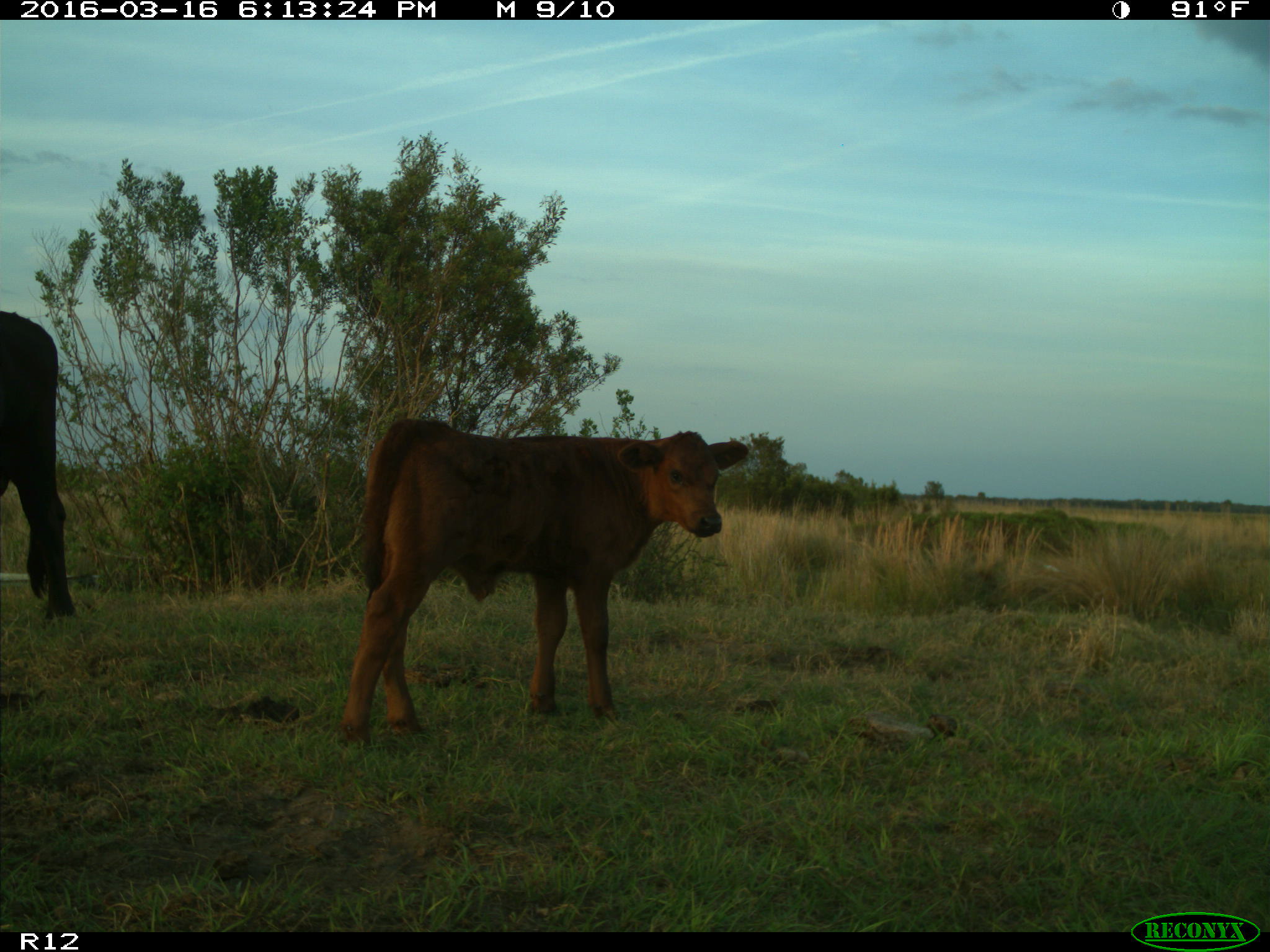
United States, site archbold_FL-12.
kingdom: Animalia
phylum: Chordata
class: Mammalia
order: Artiodactyla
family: Bovidae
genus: Bos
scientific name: Bos taurus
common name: domestic cow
Bos taurus (domestic cow).